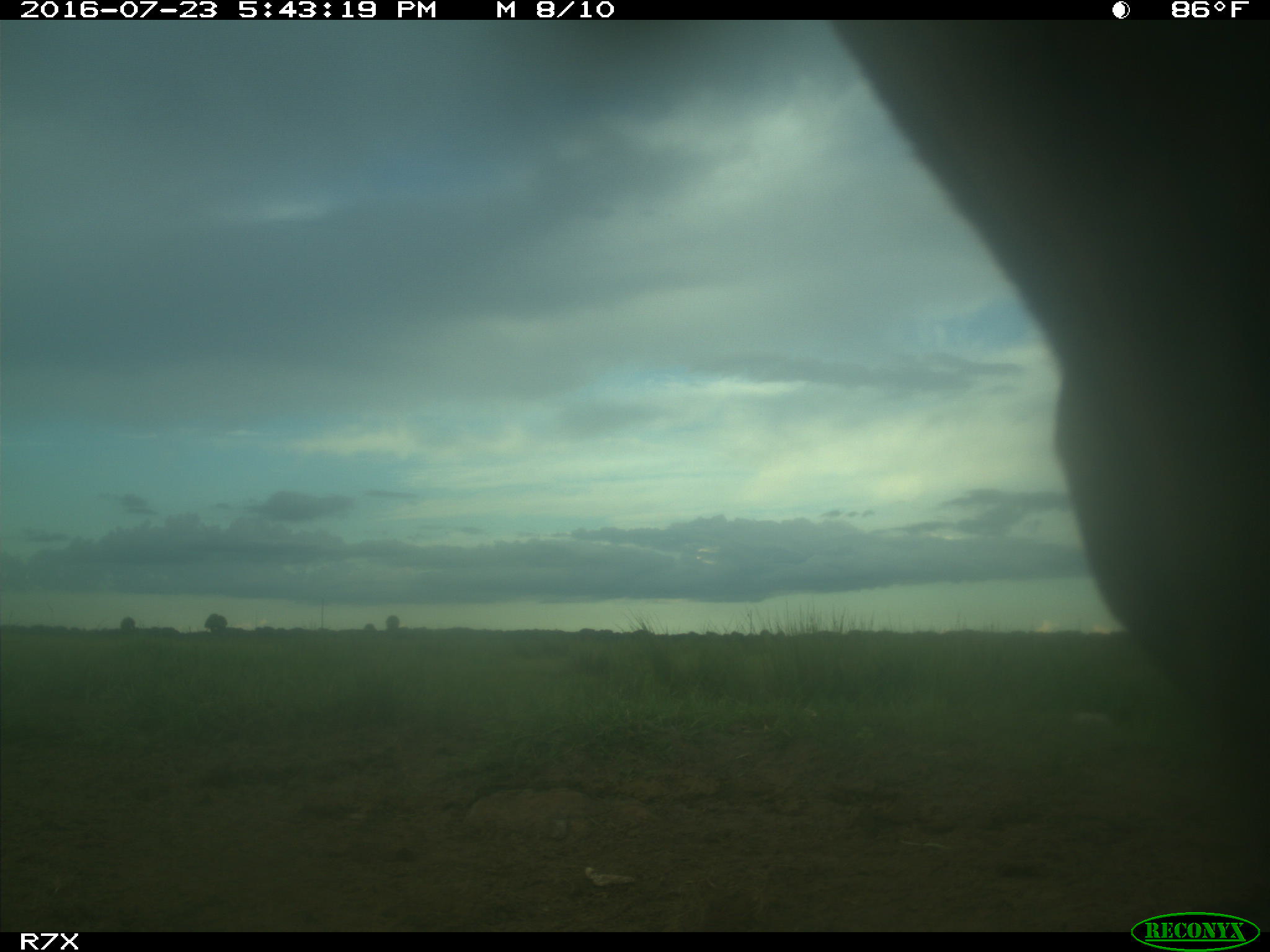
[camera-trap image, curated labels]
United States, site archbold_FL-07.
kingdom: Animalia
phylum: Chordata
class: Mammalia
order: Artiodactyla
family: Bovidae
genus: Bos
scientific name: Bos taurus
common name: domestic cow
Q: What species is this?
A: Bos taurus (domestic cow).